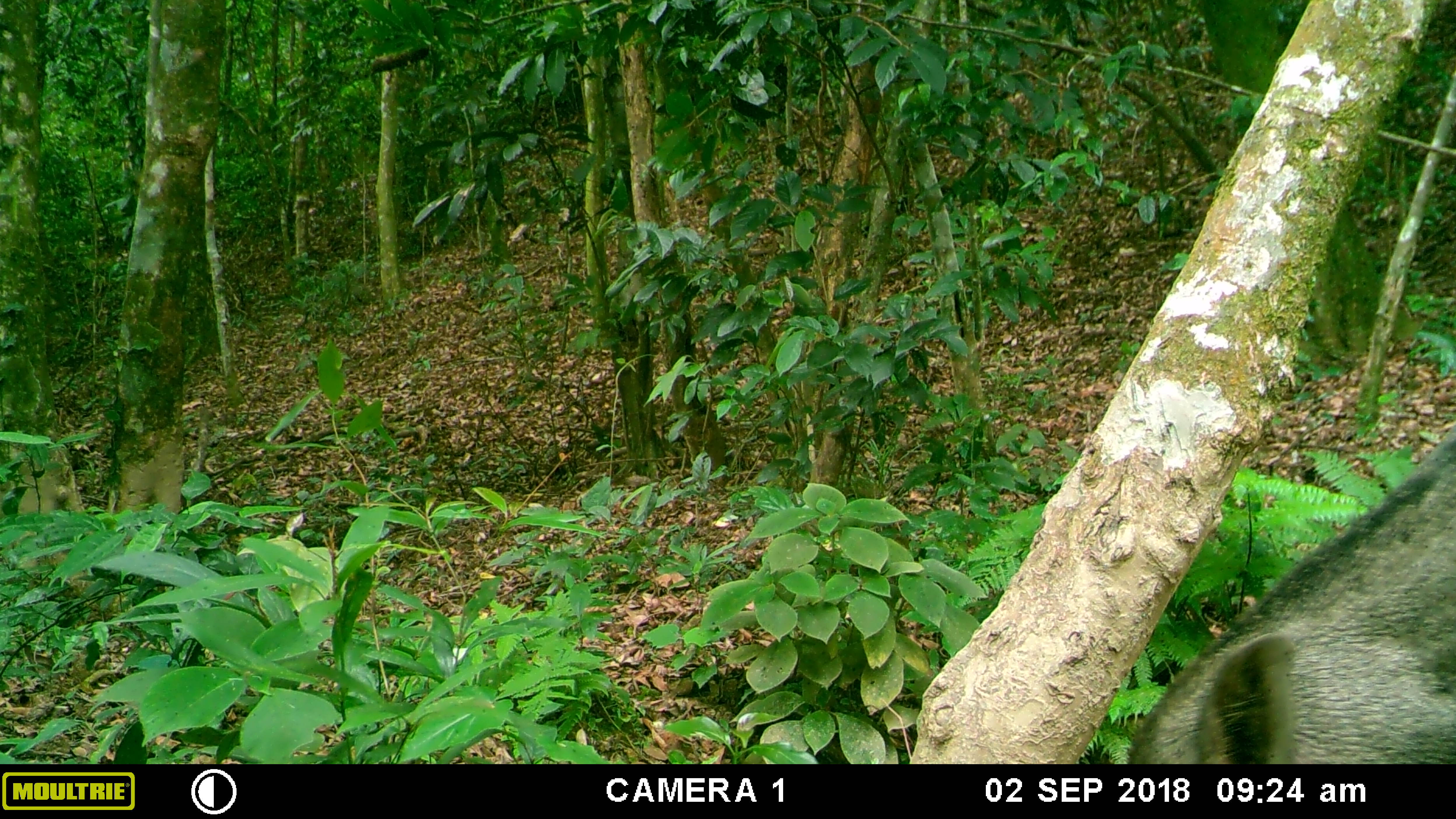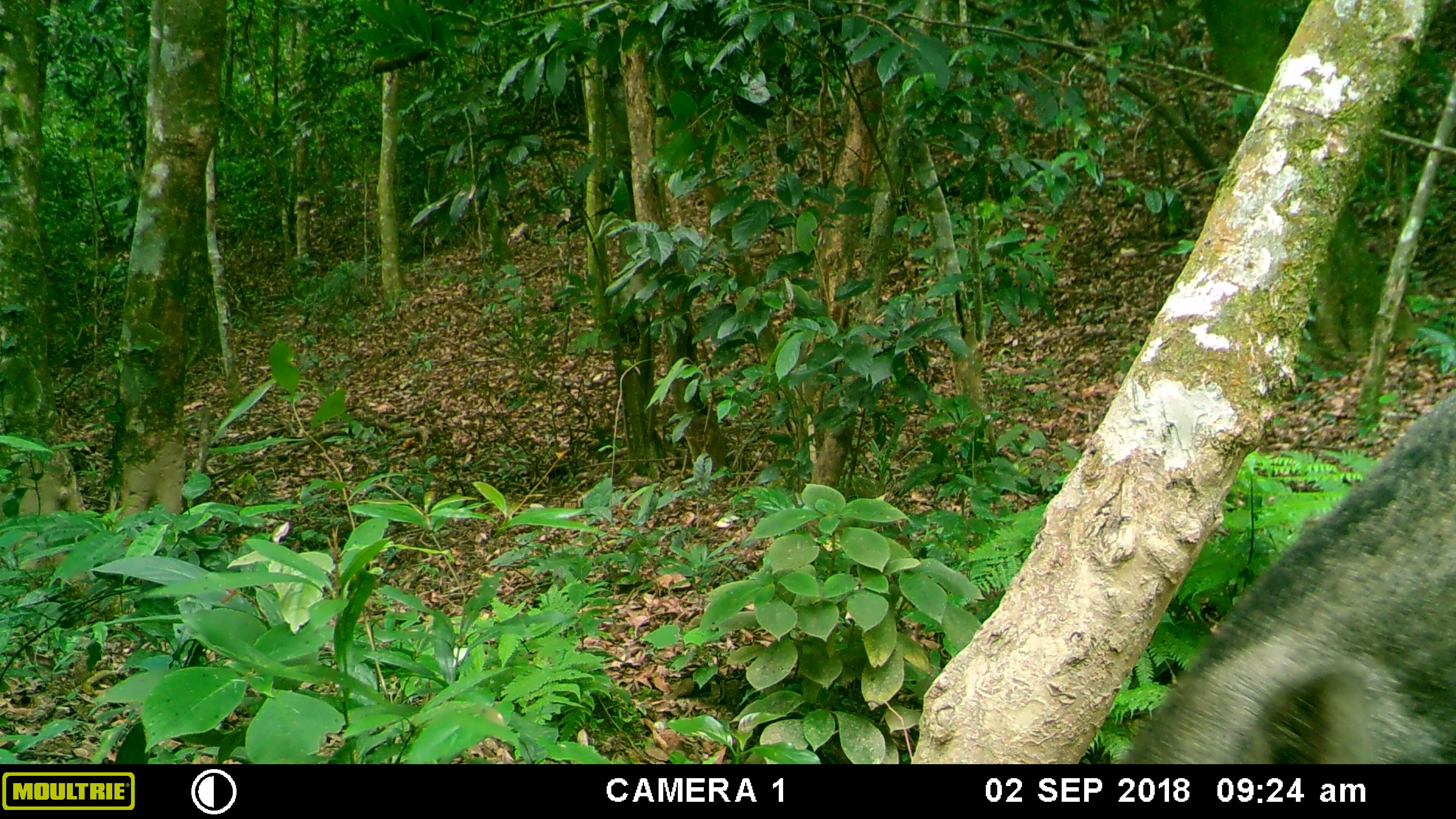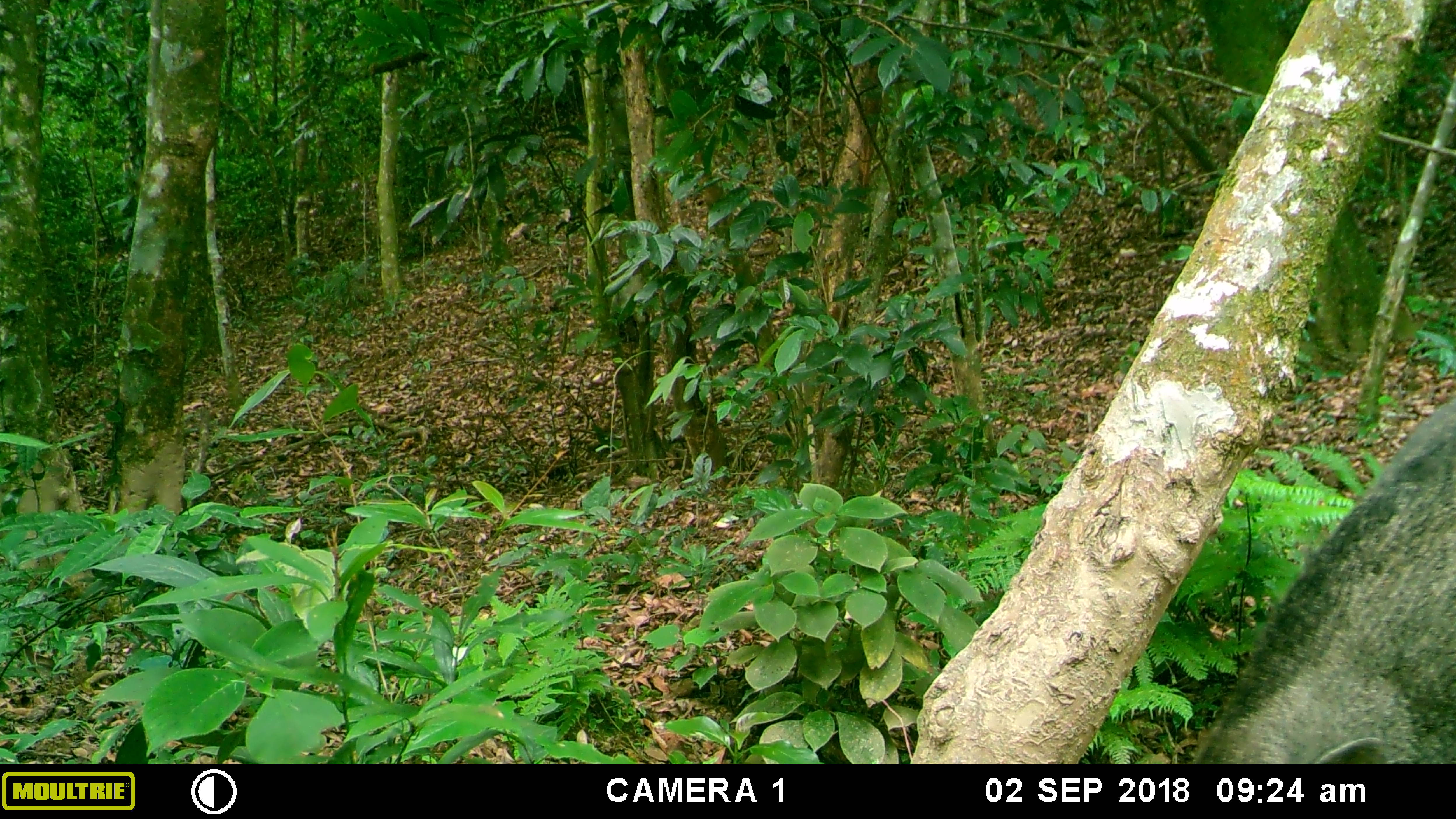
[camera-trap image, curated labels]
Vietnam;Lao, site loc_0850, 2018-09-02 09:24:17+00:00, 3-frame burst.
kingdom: Animalia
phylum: Chordata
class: Mammalia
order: Artiodactyla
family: Suidae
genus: Sus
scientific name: Sus scrofa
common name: eurasian wild pig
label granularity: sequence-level